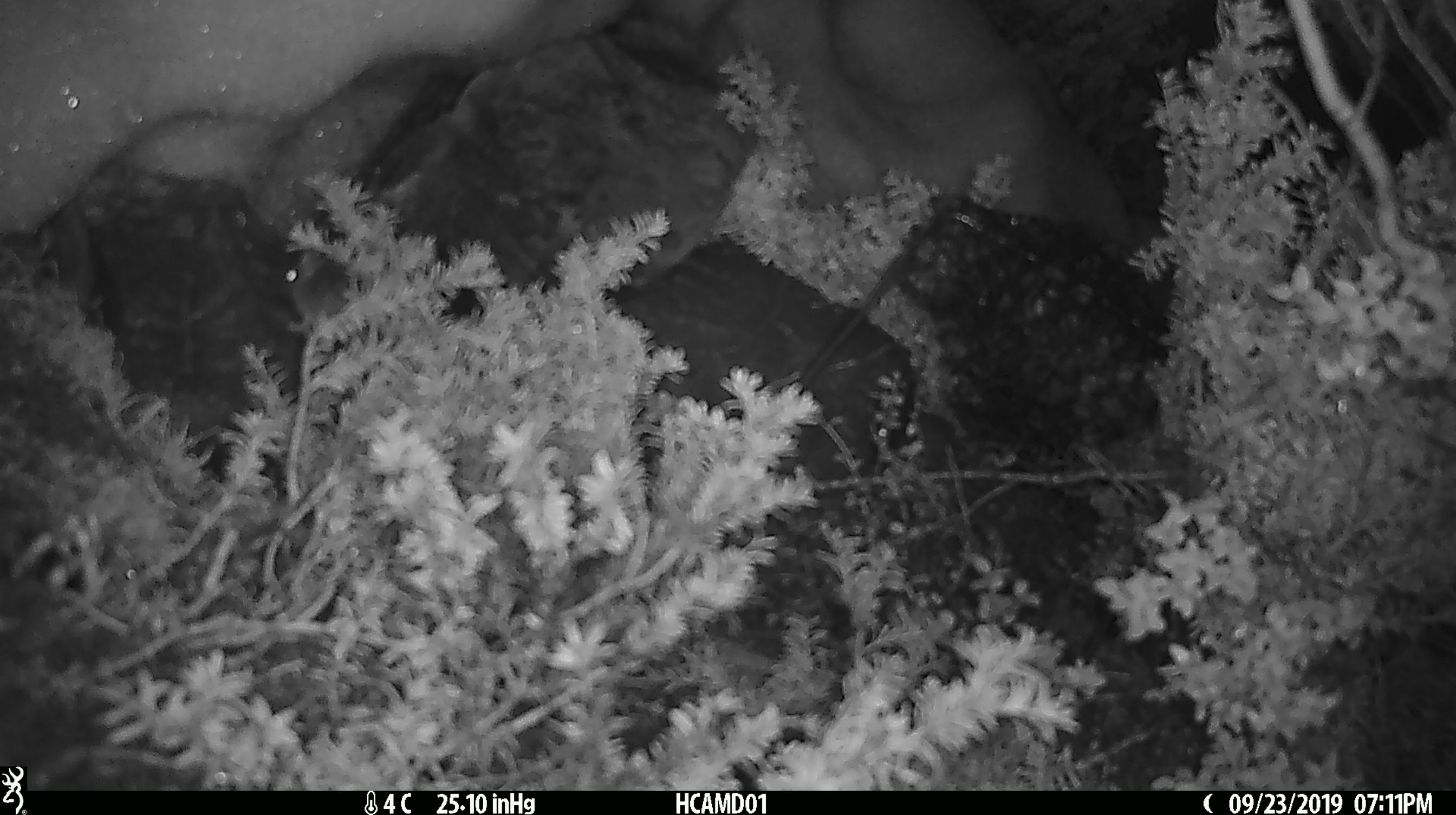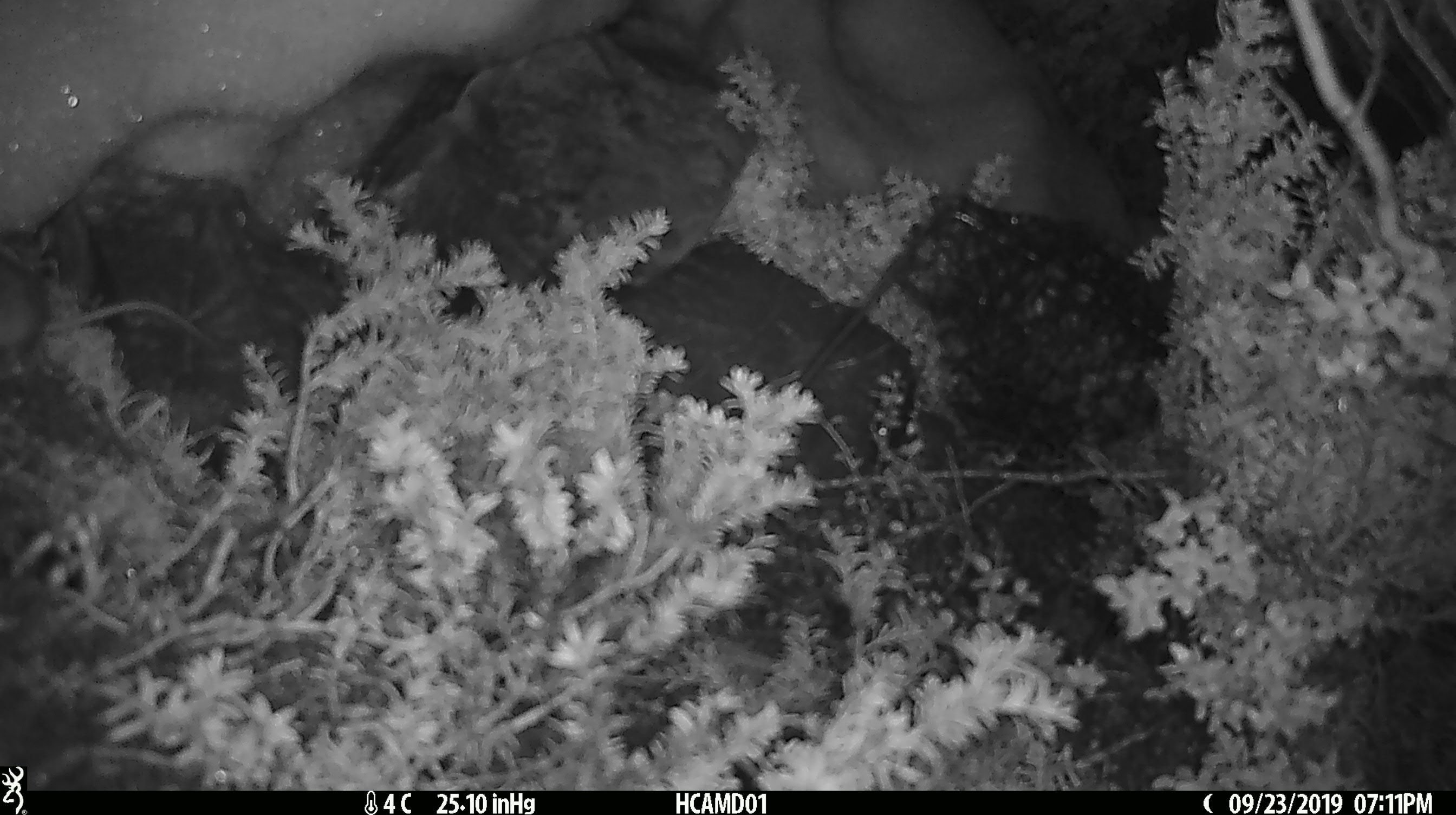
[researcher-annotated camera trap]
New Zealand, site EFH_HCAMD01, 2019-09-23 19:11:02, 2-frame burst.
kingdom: Animalia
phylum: Chordata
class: Mammalia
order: Rodentia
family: Muridae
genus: Mus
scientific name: Mus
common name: mouse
Mouse (Mus).